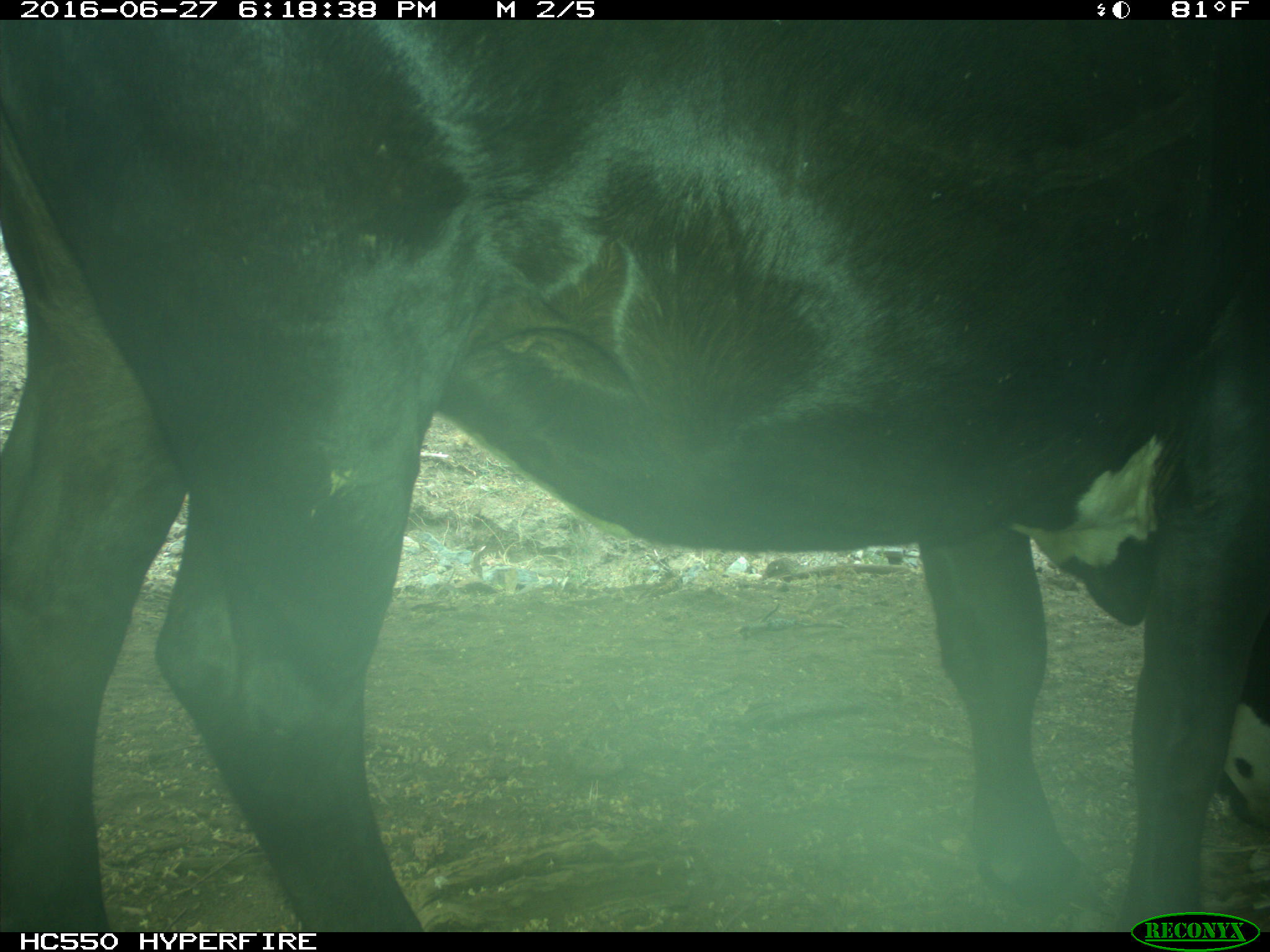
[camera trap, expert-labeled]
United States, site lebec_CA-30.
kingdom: Animalia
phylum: Chordata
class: Mammalia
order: Artiodactyla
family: Bovidae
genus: Bos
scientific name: Bos taurus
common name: domestic cow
Bos taurus (domestic cow).